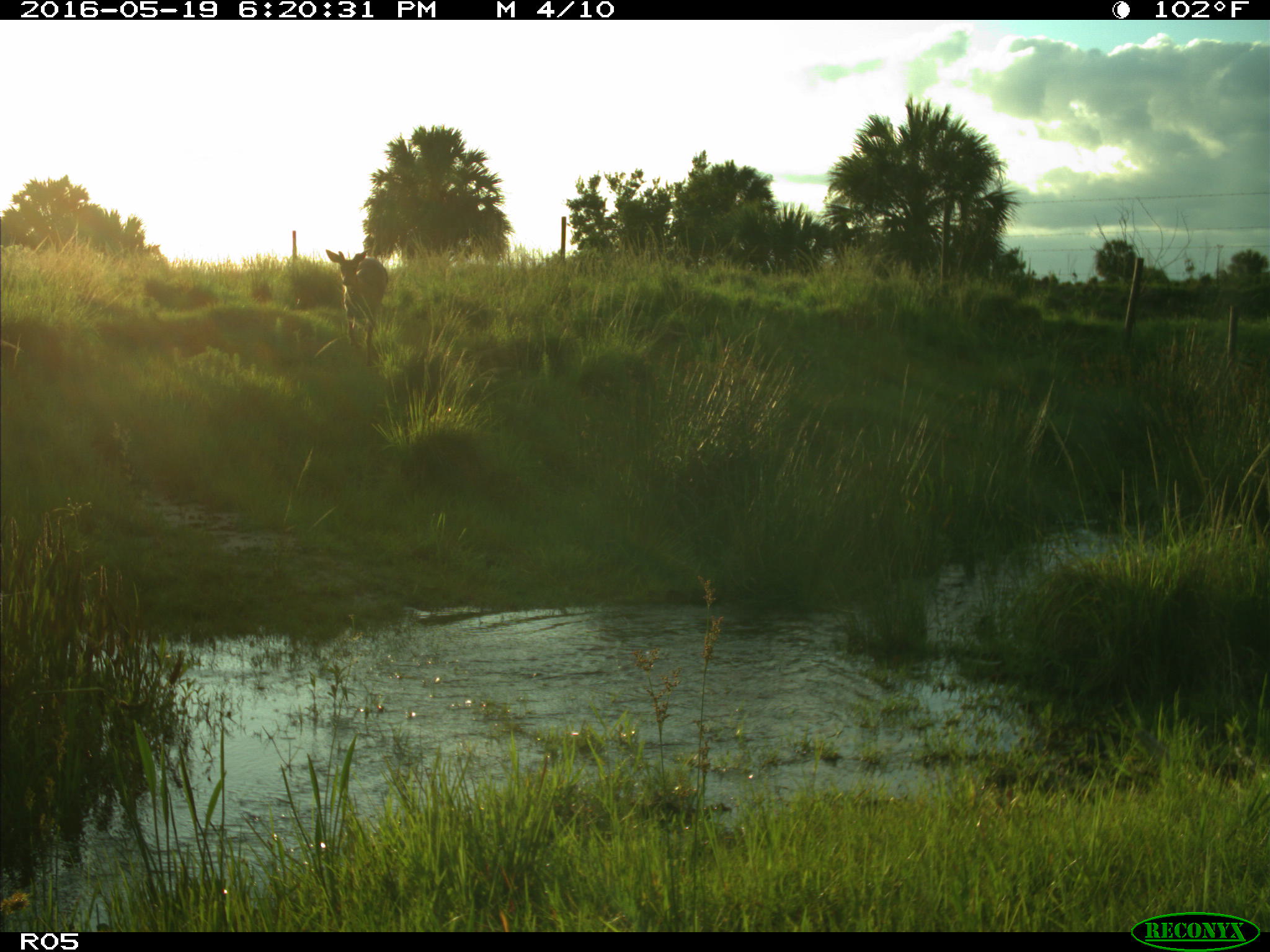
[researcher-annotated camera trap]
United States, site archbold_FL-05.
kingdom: Animalia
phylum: Chordata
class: Mammalia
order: Artiodactyla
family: Cervidae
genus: Odocoileus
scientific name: Odocoileus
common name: deer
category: unidentified deer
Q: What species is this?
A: Unidentified deer (deer) (Odocoileus).